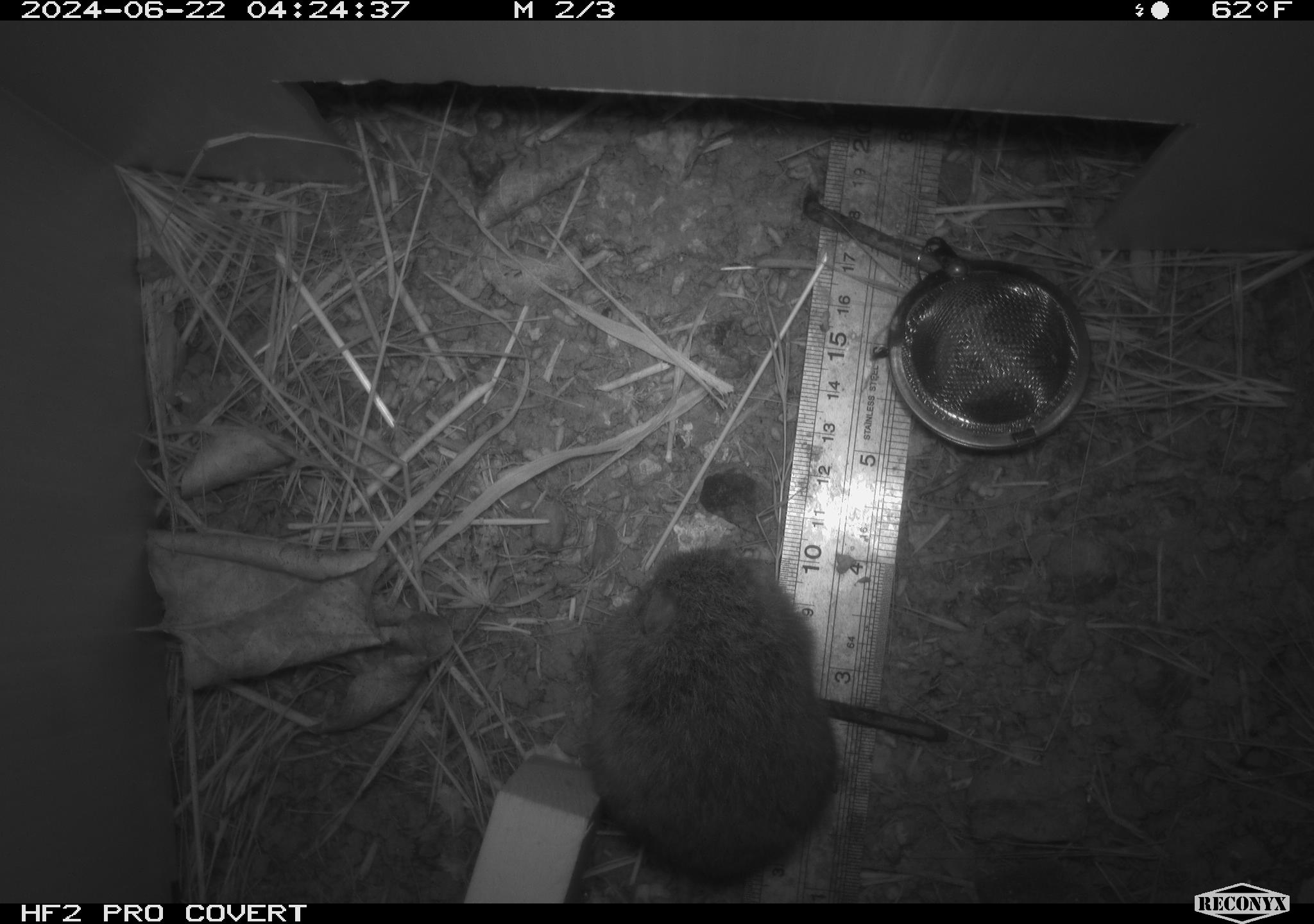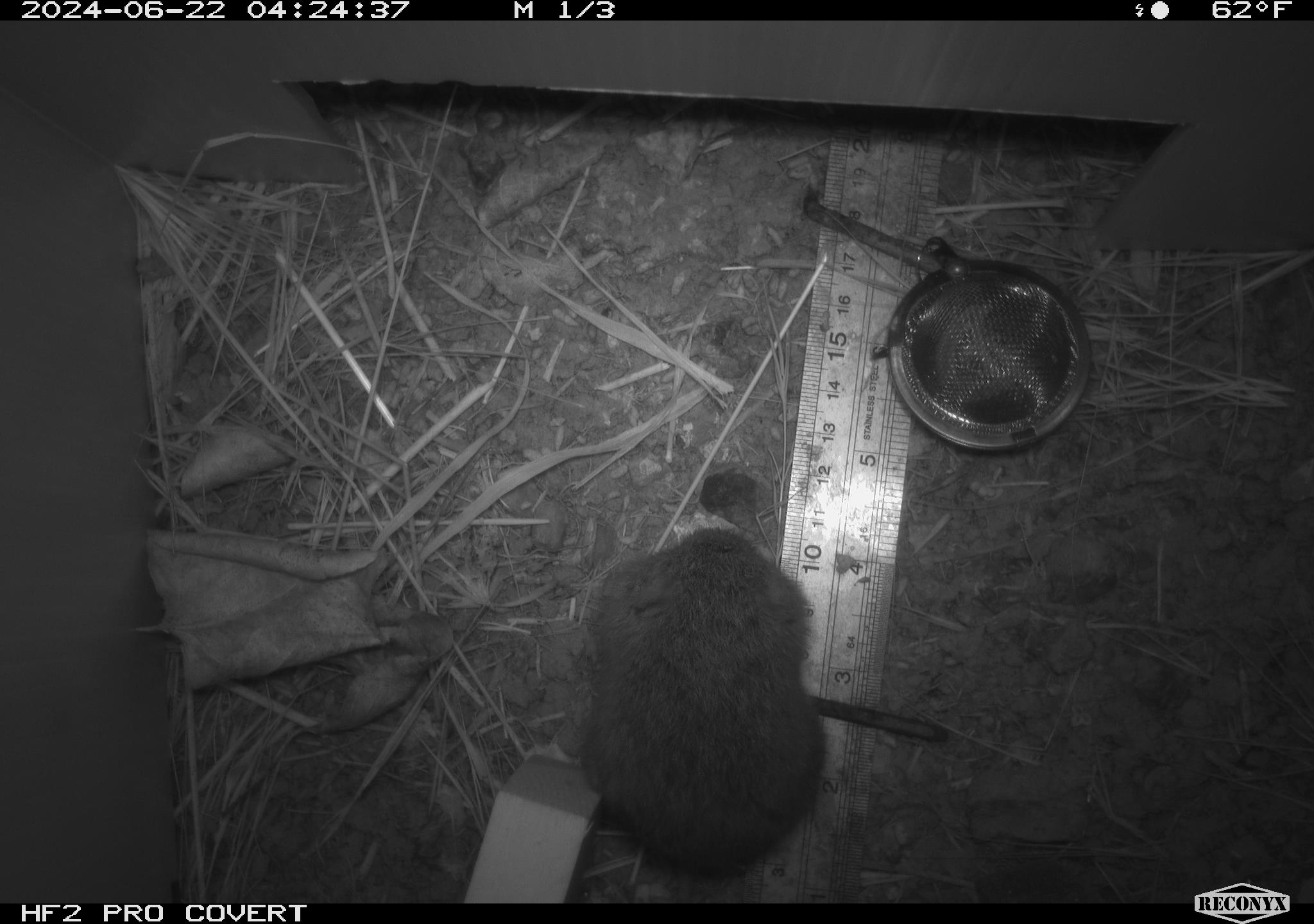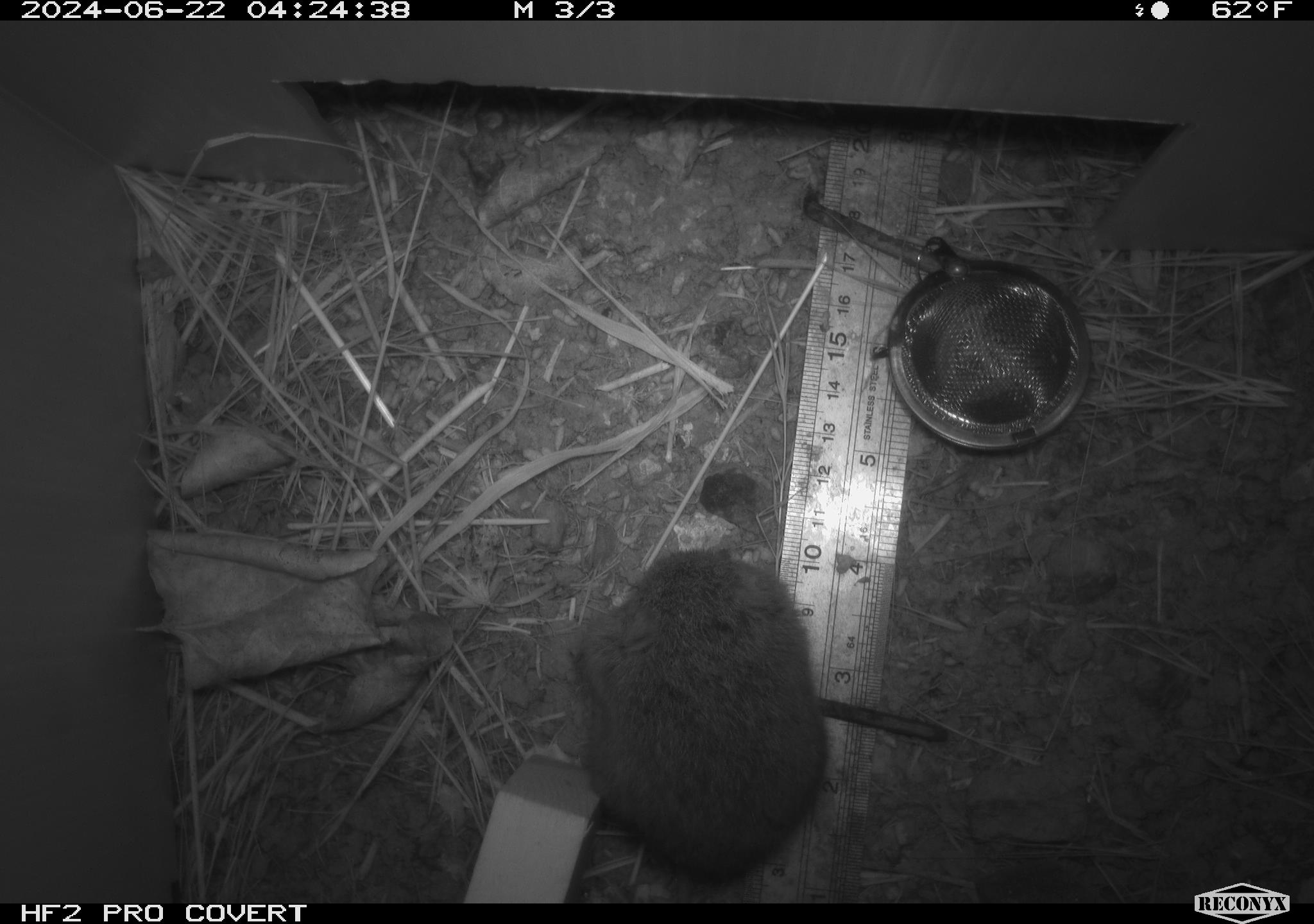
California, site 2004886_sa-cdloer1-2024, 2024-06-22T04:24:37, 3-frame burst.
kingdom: Animalia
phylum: Chordata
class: Mammalia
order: Rodentia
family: Cricetidae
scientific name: Arvicolinae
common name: voles, lemmings, and muskrats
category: arvicolinae subfamily